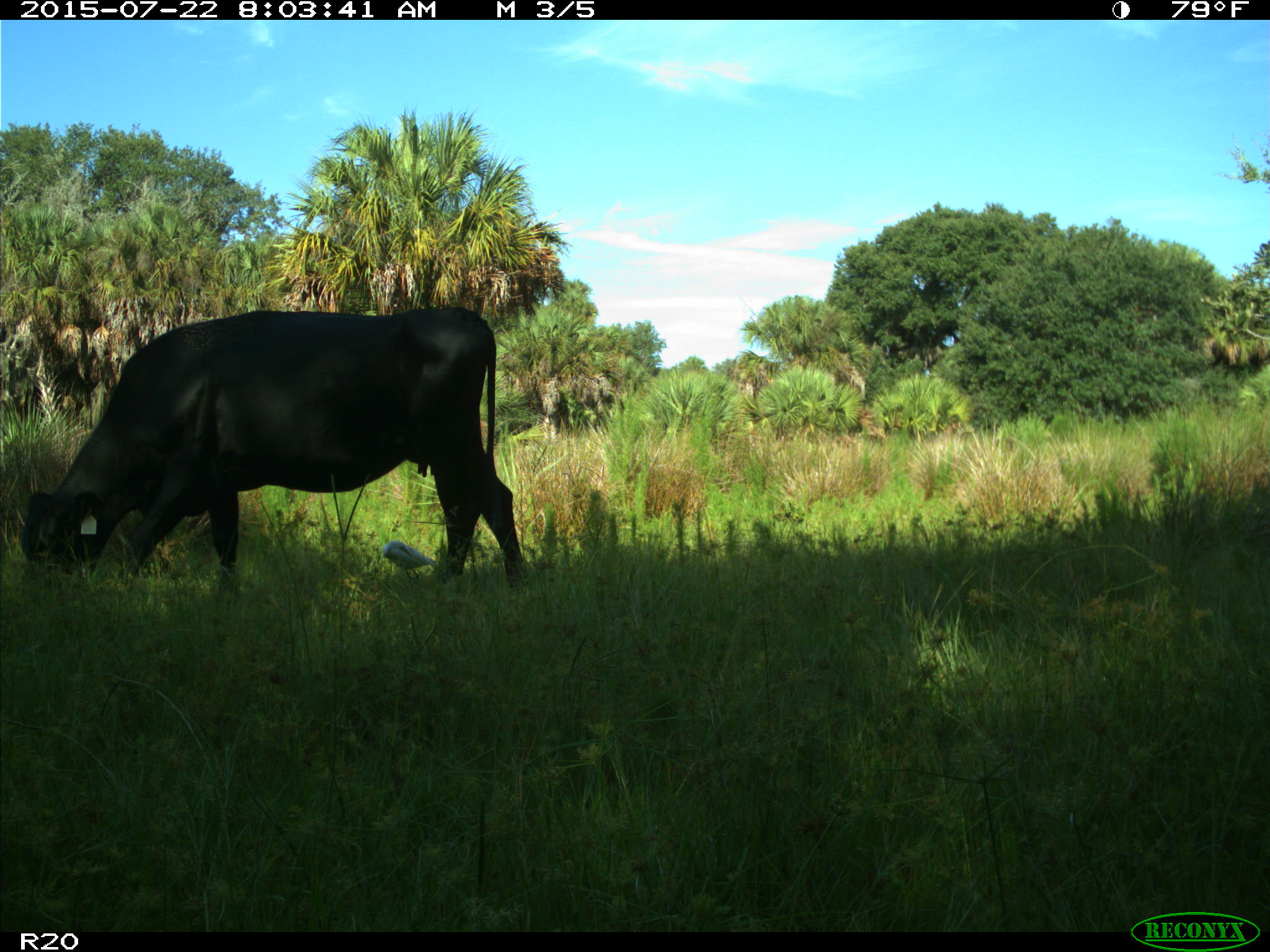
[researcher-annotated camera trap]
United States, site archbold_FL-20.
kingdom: Animalia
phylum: Chordata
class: Mammalia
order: Artiodactyla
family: Bovidae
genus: Bos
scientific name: Bos taurus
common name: domestic cow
Bos taurus (domestic cow).